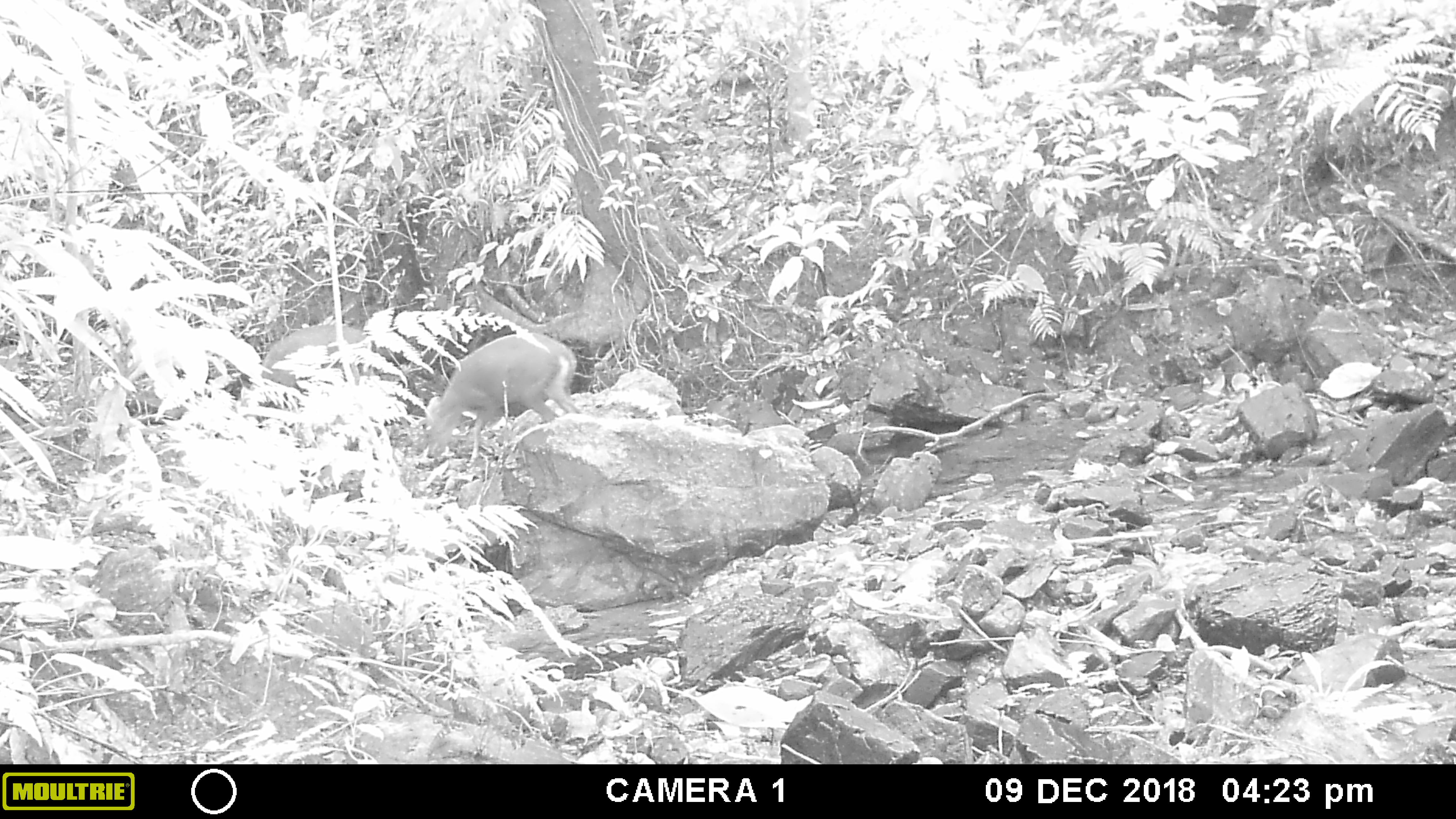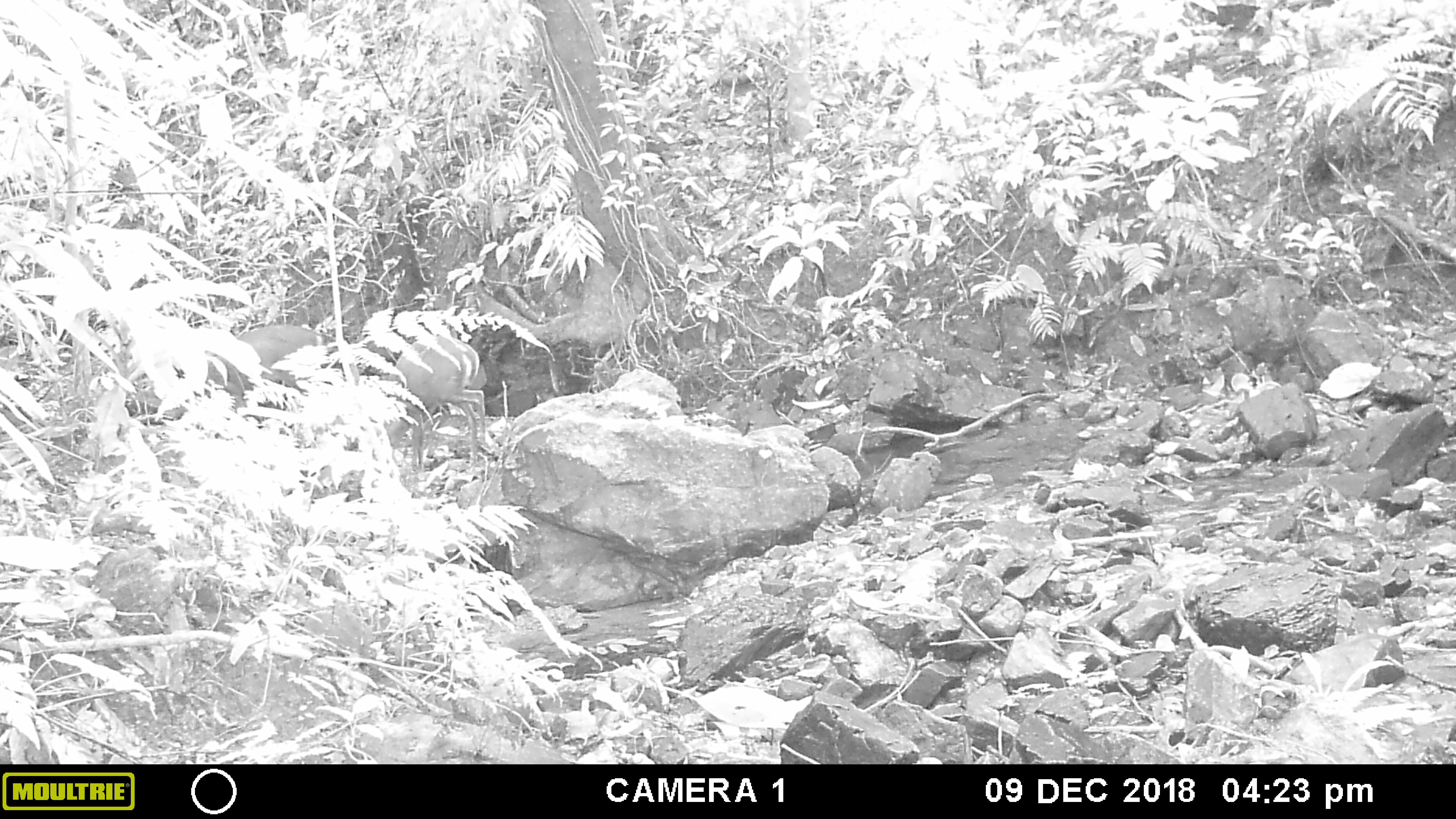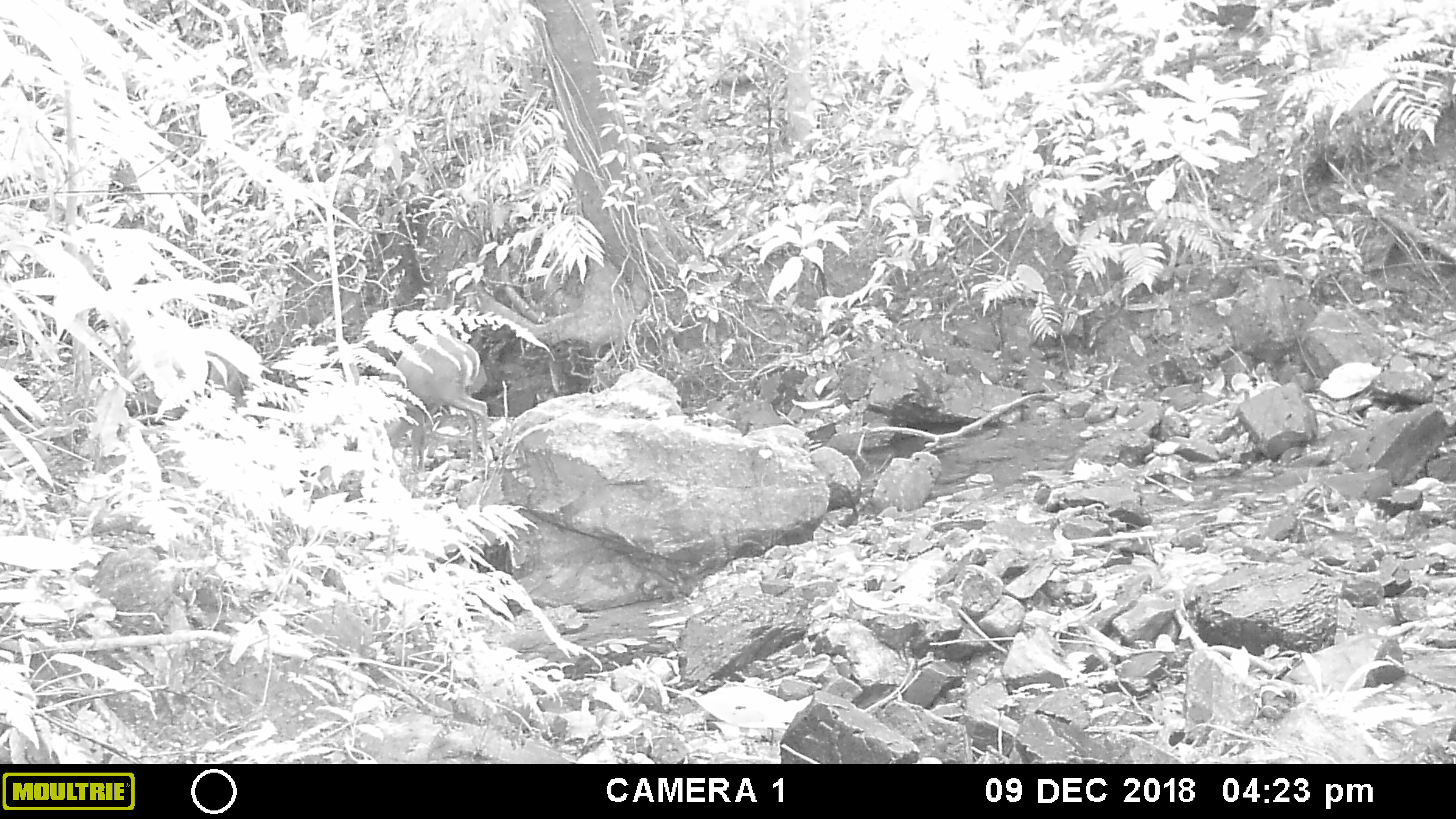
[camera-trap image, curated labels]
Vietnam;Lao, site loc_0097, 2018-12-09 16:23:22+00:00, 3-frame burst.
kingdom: Animalia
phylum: Chordata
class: Mammalia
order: Artiodactyla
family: Cervidae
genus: Muntiacus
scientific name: Muntiacus rooseveltorum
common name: roosevelt's muntjac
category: roosevelts muntjac group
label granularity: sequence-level